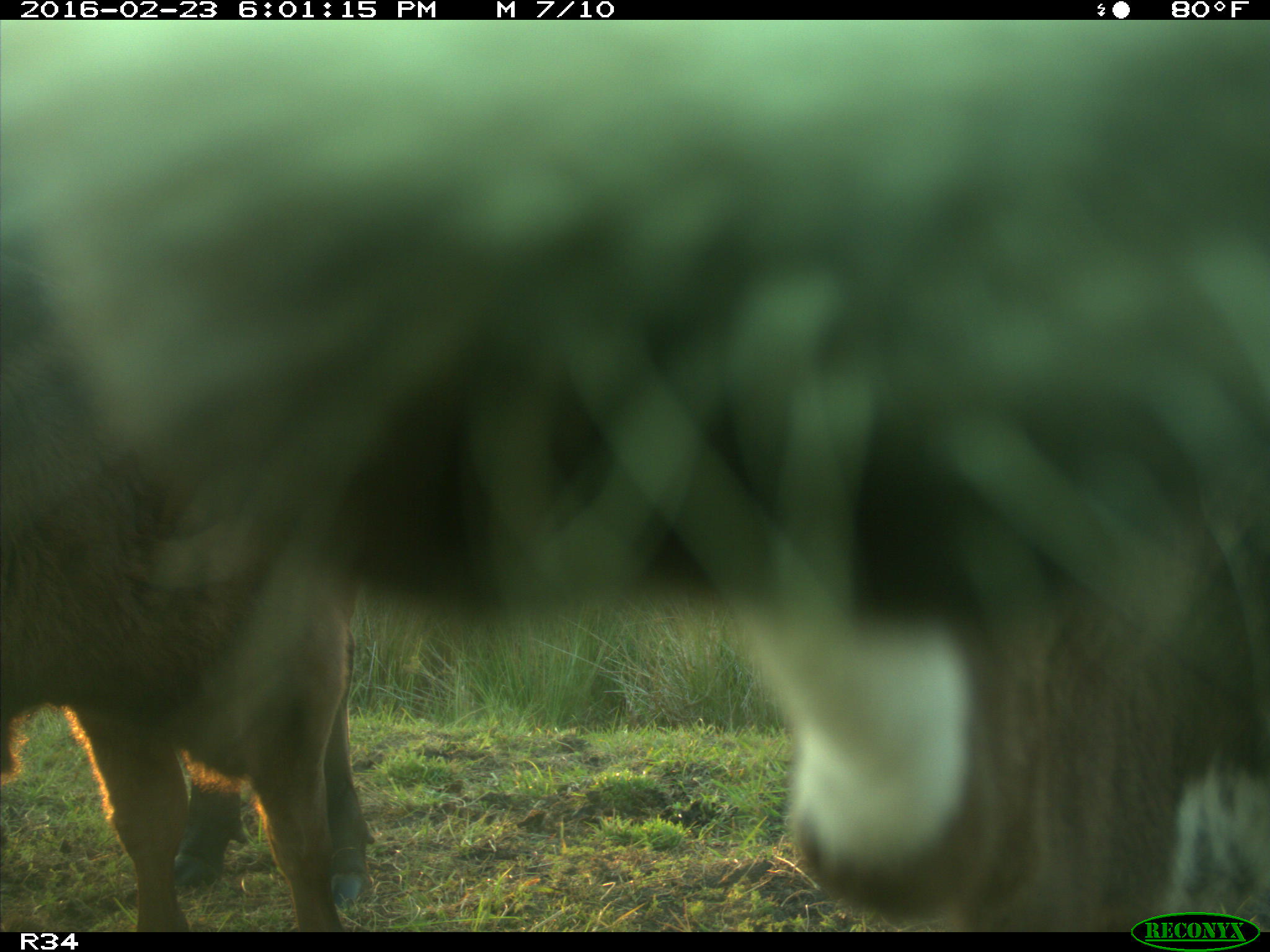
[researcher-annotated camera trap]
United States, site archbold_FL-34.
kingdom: Animalia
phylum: Chordata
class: Mammalia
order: Artiodactyla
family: Bovidae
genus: Bos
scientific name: Bos taurus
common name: domestic cow